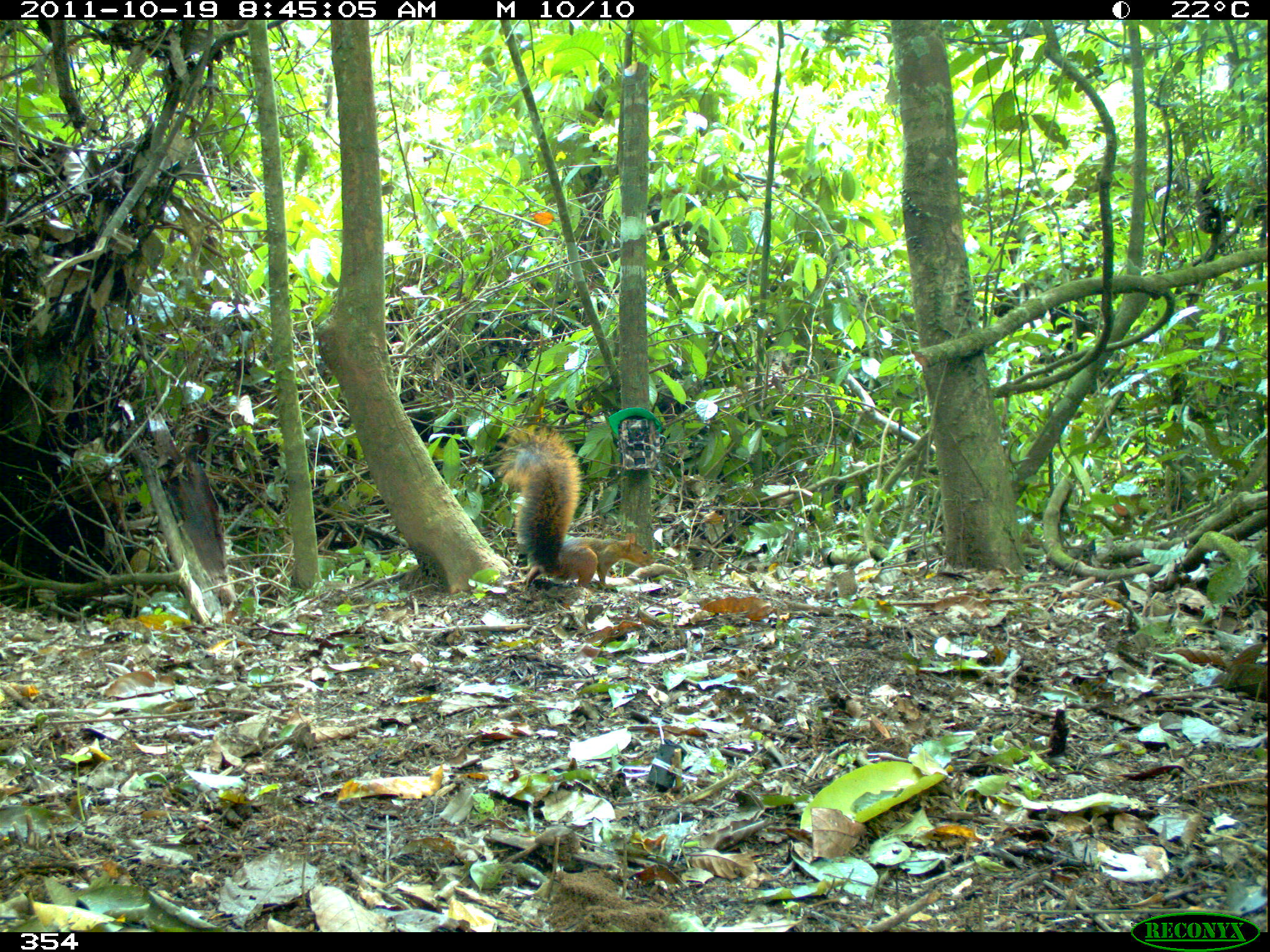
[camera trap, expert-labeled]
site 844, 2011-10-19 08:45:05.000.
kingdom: Animalia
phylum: Chordata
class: Mammalia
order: Rodentia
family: Sciuridae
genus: Sciurus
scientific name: Sciurus spadiceus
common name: southern amazon red squirrel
Sciurus spadiceus (southern amazon red squirrel).